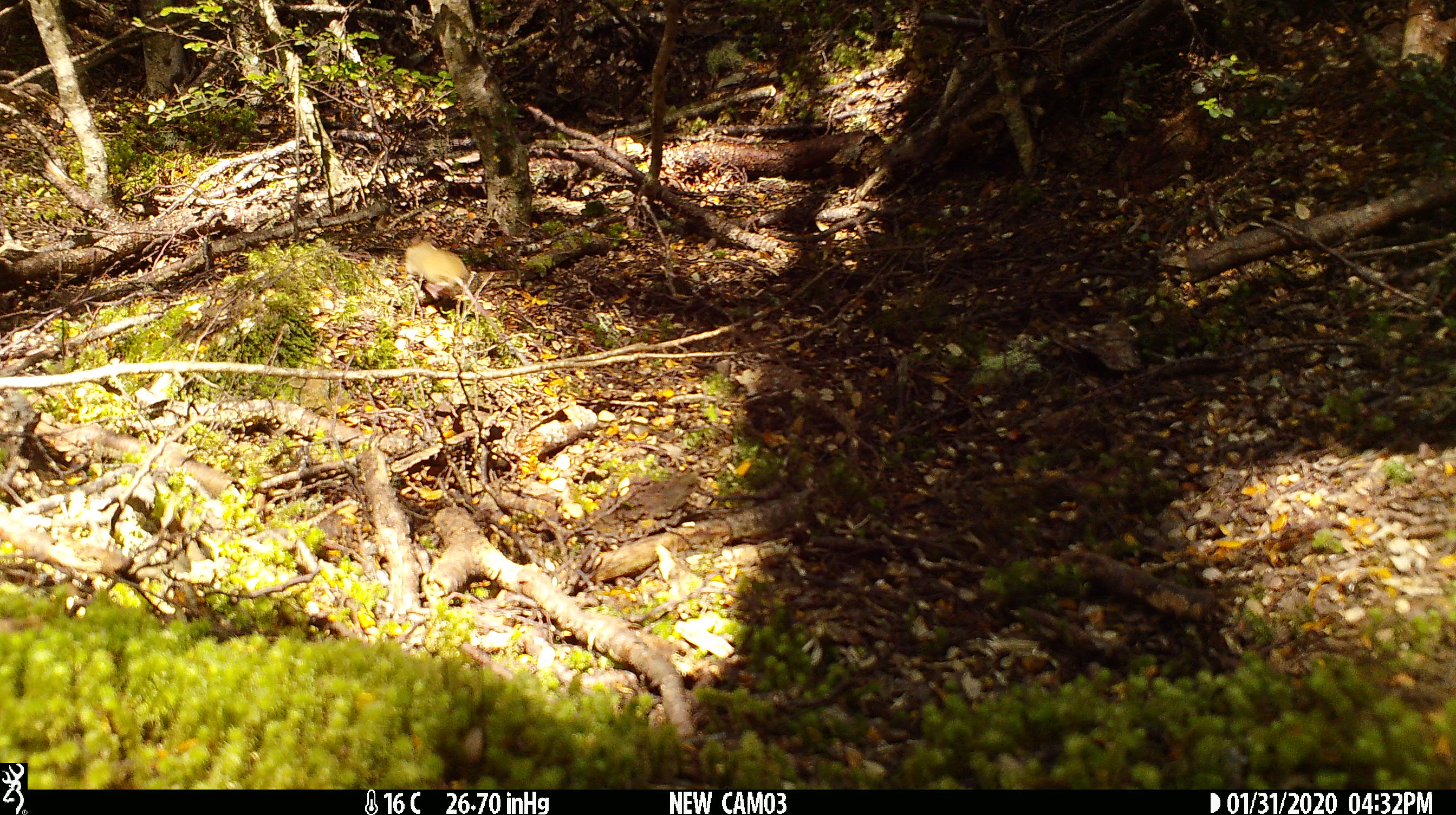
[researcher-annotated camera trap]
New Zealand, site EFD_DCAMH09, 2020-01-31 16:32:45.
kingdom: Animalia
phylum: Chordata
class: Mammalia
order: Rodentia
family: Muridae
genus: Mus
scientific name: Mus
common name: mouse